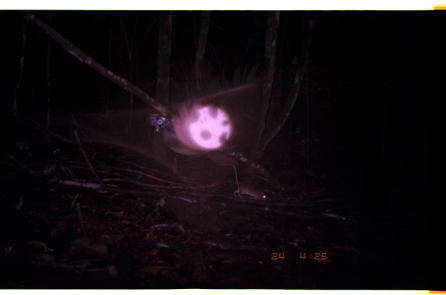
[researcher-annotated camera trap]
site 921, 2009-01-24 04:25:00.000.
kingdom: Animalia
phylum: Chordata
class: Mammalia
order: Rodentia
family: Echimyidae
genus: Proechimys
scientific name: Proechimys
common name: south american spiny rats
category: proechimys sp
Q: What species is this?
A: Proechimys sp (south american spiny rats) (Proechimys).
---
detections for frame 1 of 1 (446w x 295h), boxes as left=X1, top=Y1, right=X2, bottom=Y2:
proechimys sp: left=233, top=166, right=269, bottom=201